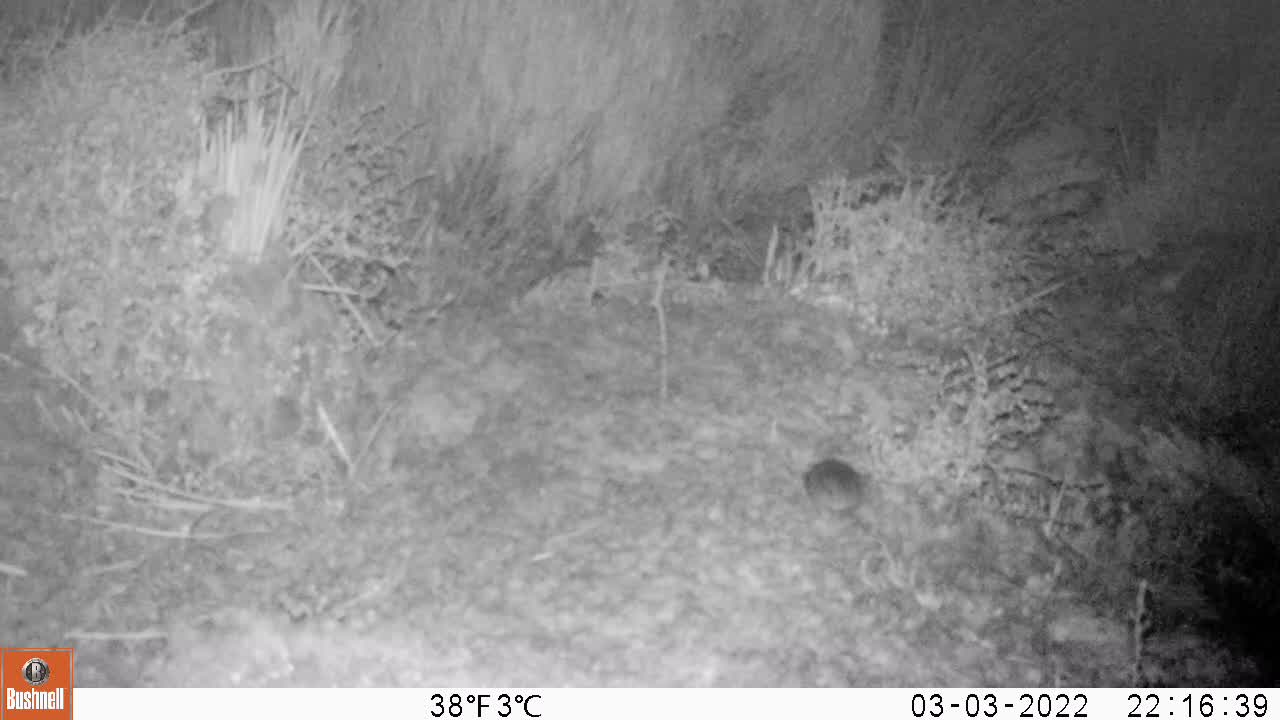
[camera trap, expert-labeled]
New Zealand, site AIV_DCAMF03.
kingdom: Animalia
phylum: Chordata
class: Mammalia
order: Rodentia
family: Muridae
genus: Mus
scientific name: Mus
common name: mouse